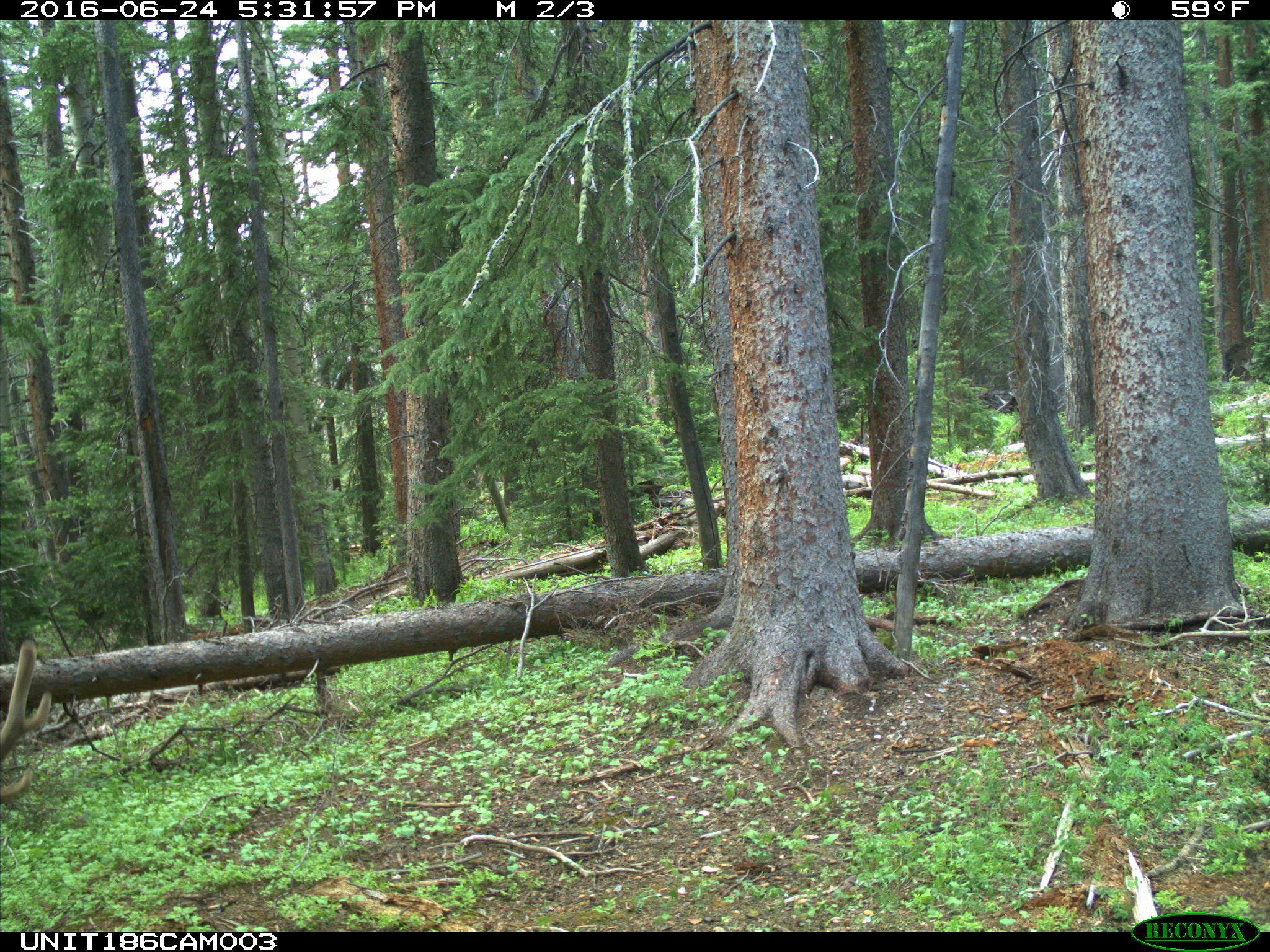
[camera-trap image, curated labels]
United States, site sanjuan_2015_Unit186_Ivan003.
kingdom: Animalia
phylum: Chordata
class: Mammalia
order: Artiodactyla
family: Cervidae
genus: Cervus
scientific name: Cervus elaphus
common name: red deer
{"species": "Cervus elaphus (red deer)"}